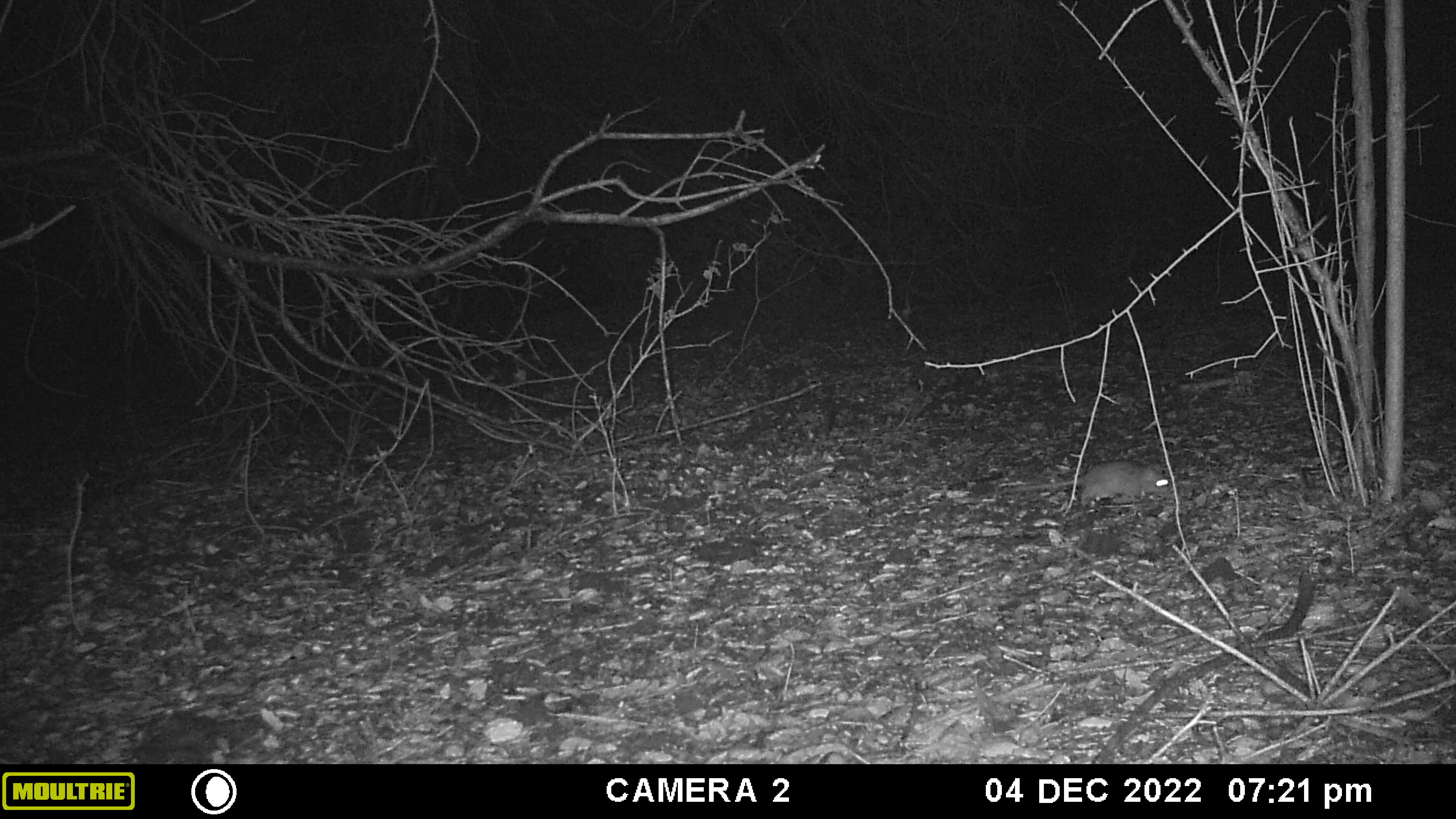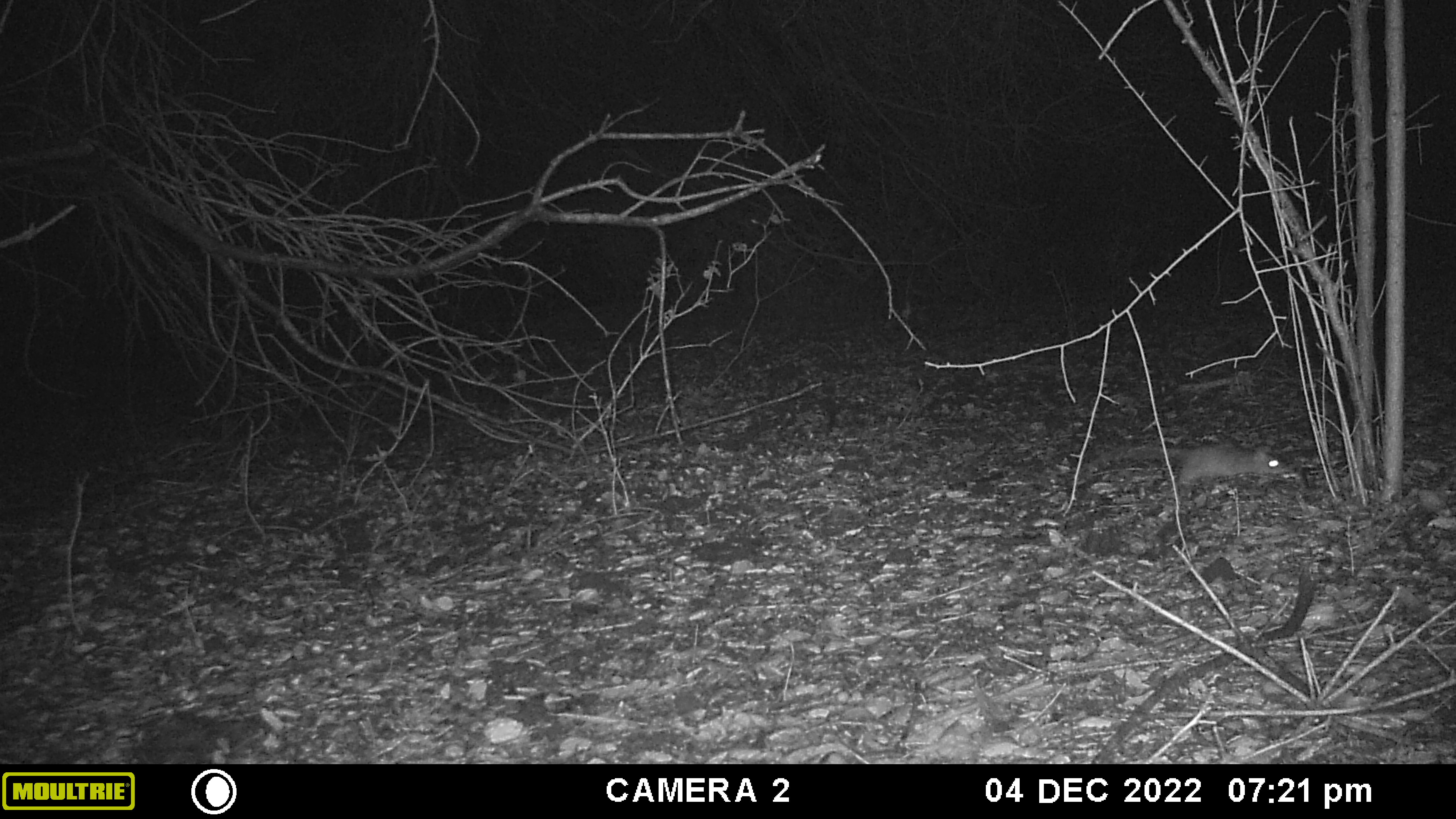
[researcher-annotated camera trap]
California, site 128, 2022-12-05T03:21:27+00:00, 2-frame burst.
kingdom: Animalia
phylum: Chordata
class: Mammalia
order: Rodentia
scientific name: Rodentia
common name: mouse or rat